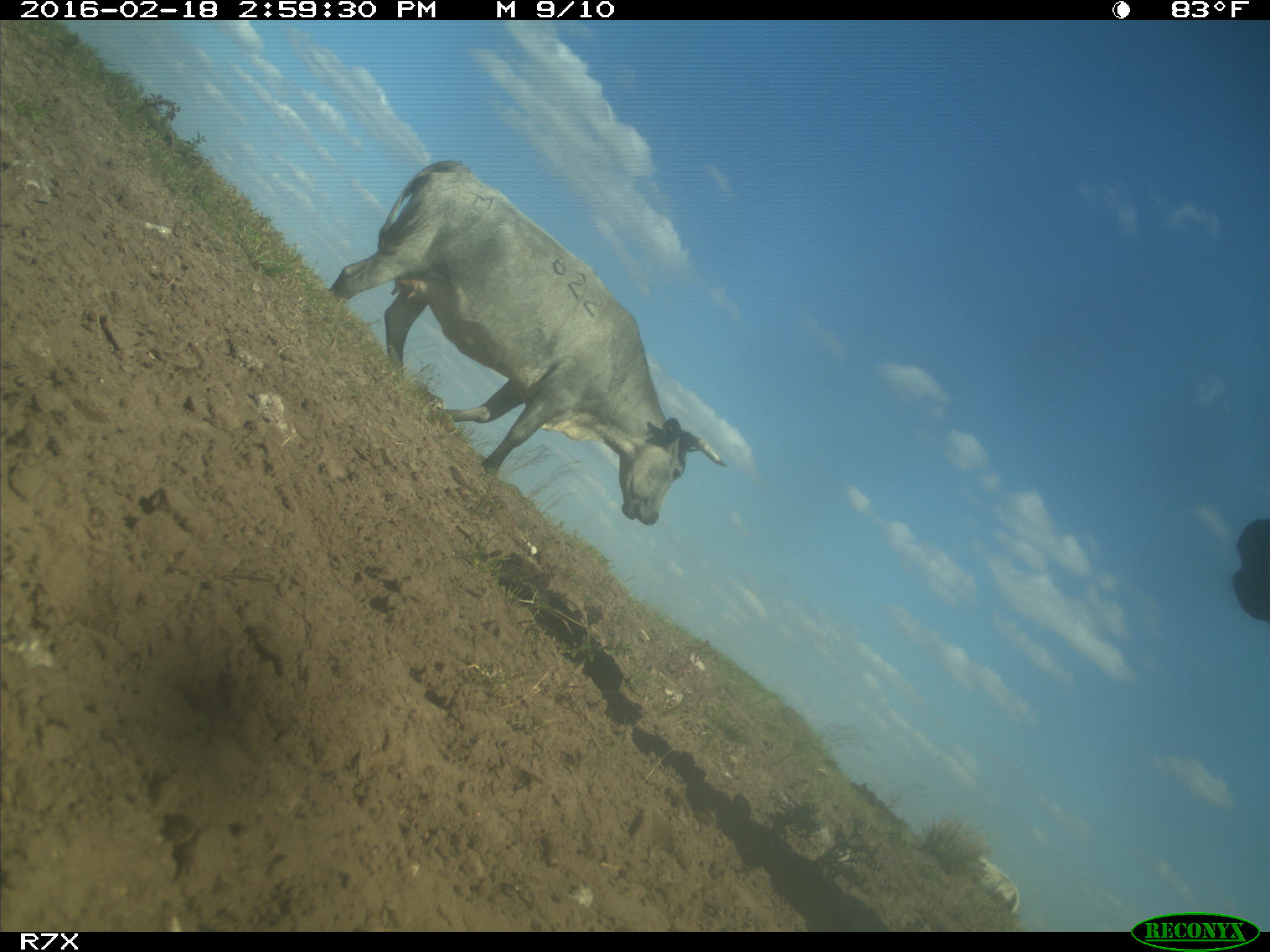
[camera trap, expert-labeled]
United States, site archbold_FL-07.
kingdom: Animalia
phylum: Chordata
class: Mammalia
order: Artiodactyla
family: Bovidae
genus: Bos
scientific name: Bos taurus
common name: domestic cow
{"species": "Bos taurus (domestic cow)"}